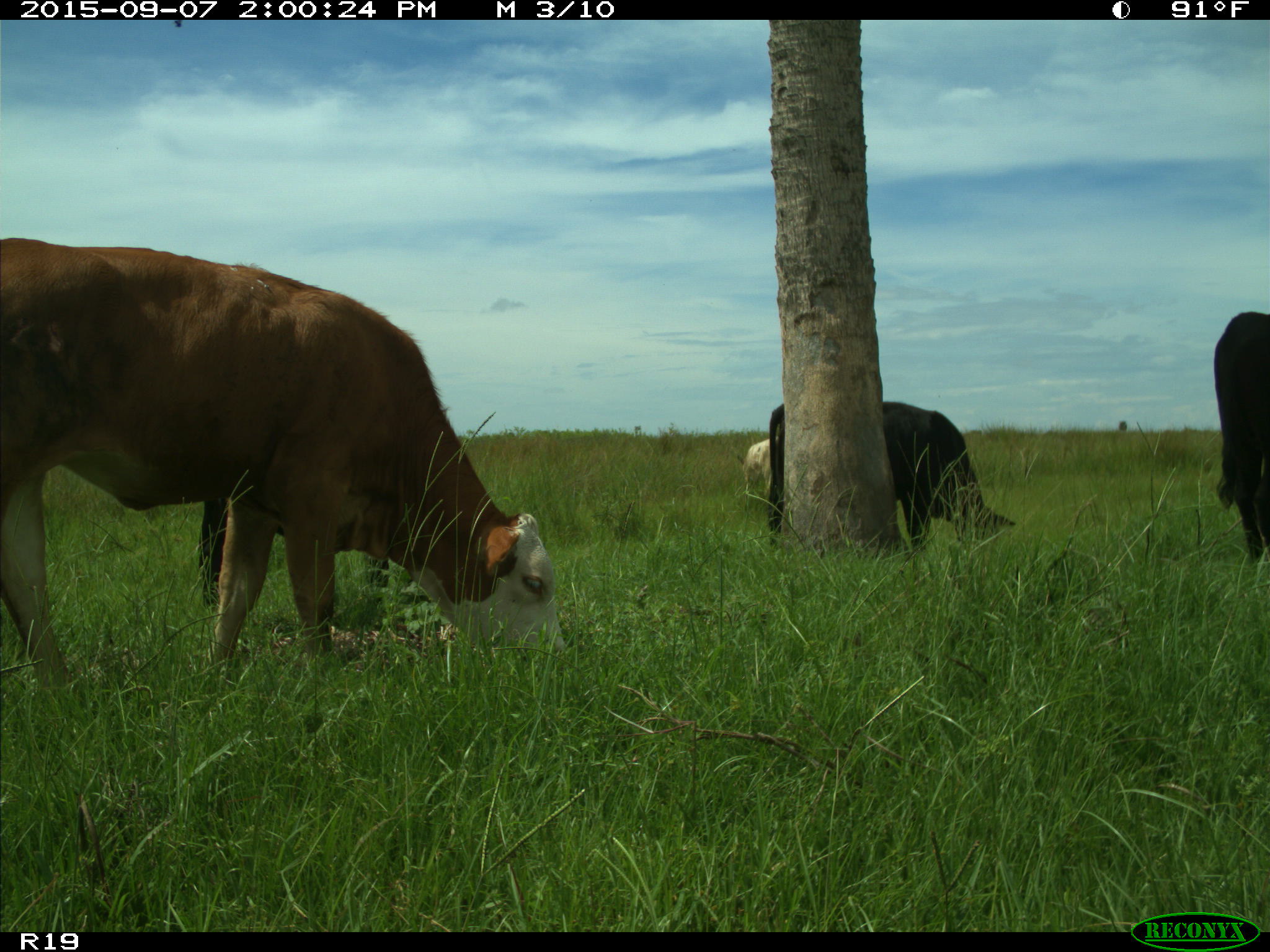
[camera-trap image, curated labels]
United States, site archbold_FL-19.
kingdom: Animalia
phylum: Chordata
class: Mammalia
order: Artiodactyla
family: Bovidae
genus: Bos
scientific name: Bos taurus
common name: domestic cow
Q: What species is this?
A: Bos taurus (domestic cow).